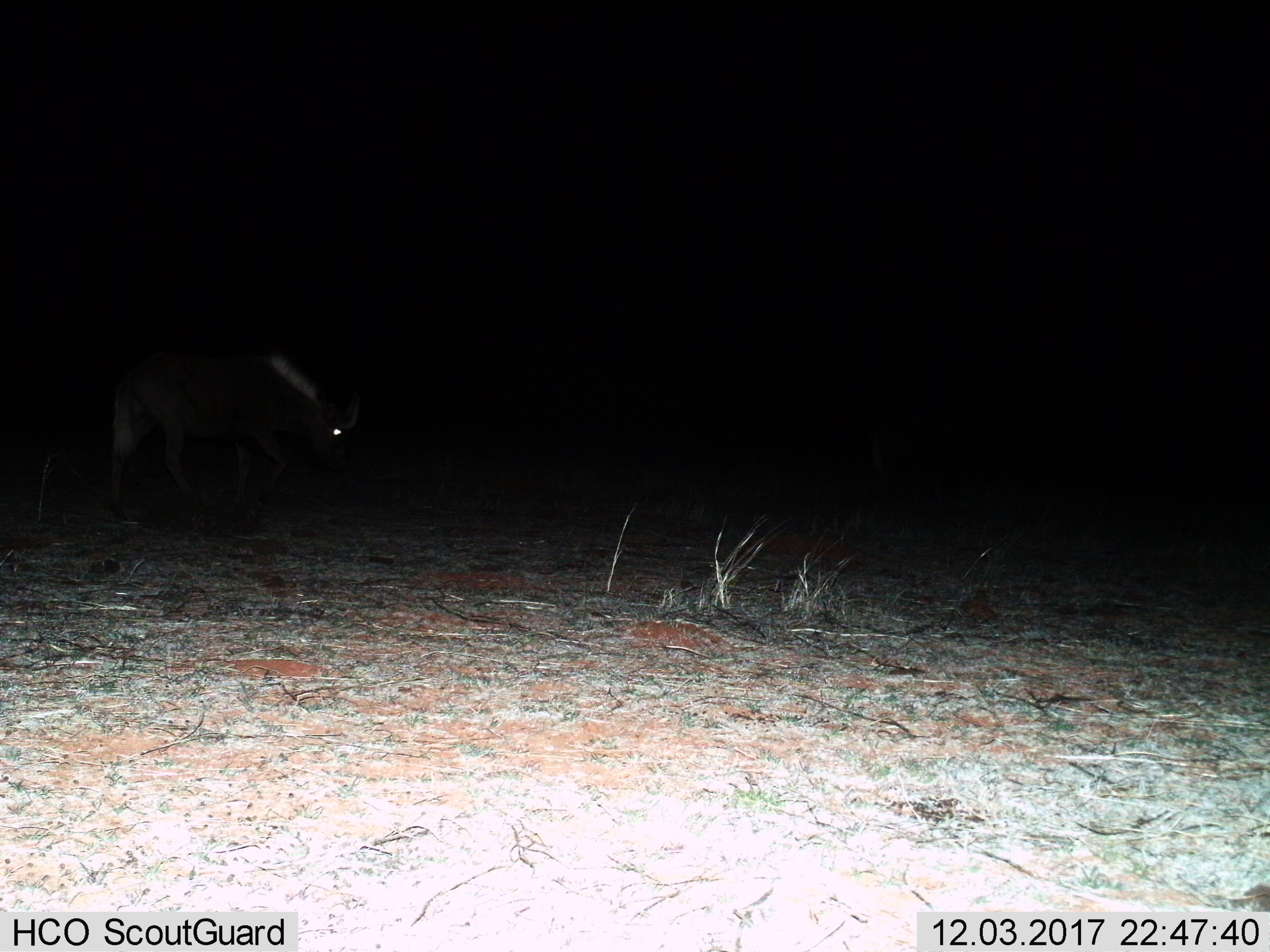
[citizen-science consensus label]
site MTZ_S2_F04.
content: unidentified animal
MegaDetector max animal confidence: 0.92